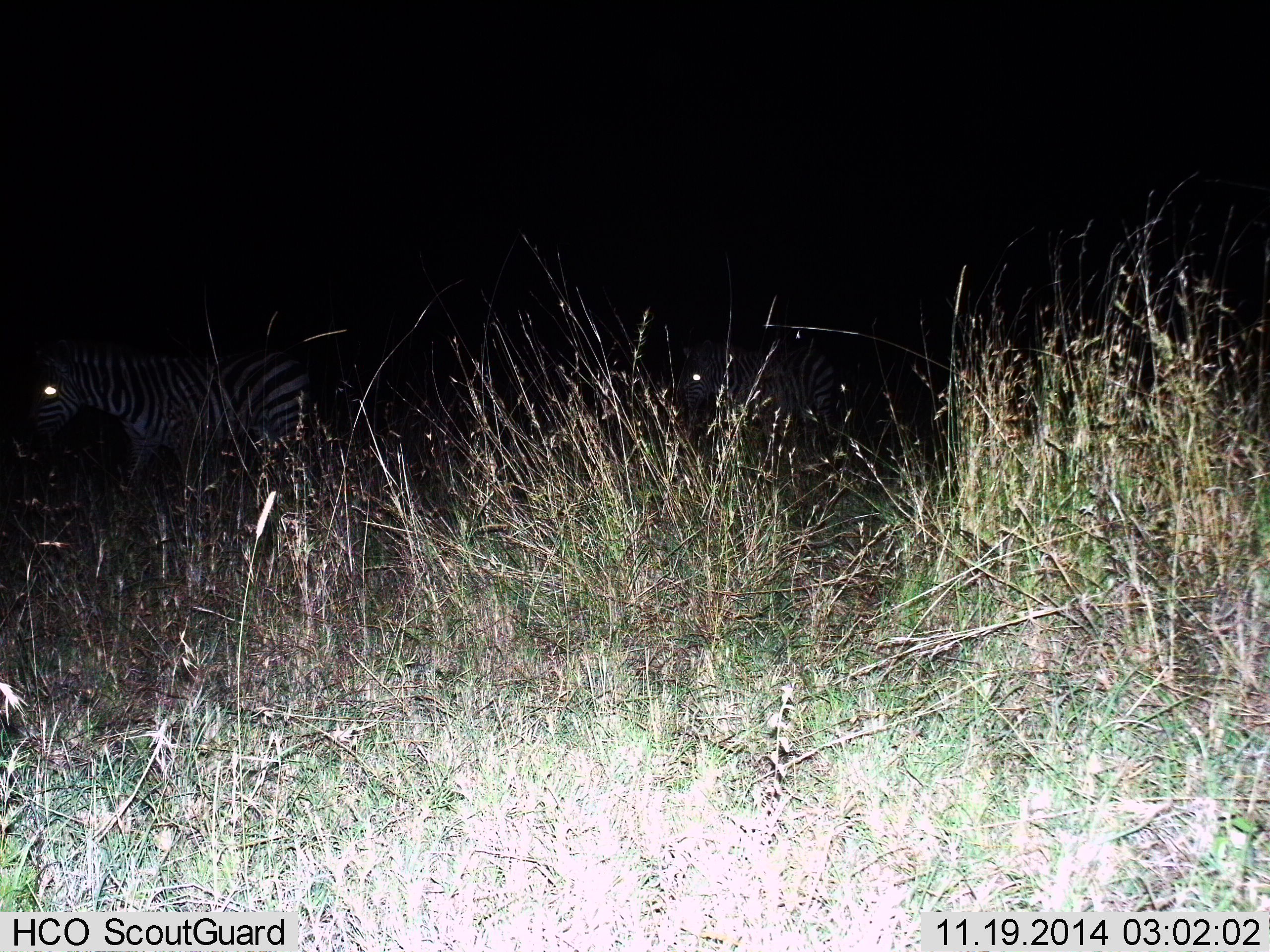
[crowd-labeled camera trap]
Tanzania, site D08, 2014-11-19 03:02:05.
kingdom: Animalia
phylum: Chordata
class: Mammalia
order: Perissodactyla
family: Equidae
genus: Equus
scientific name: Equus quagga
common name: plains zebra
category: zebra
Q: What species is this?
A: Zebra (plains zebra) (Equus quagga).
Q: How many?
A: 2.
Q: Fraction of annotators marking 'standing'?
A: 20%.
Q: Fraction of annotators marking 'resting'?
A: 0%.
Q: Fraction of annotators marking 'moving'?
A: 80%.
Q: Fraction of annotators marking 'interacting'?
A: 0%.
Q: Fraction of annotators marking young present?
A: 0%.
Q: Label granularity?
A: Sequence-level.